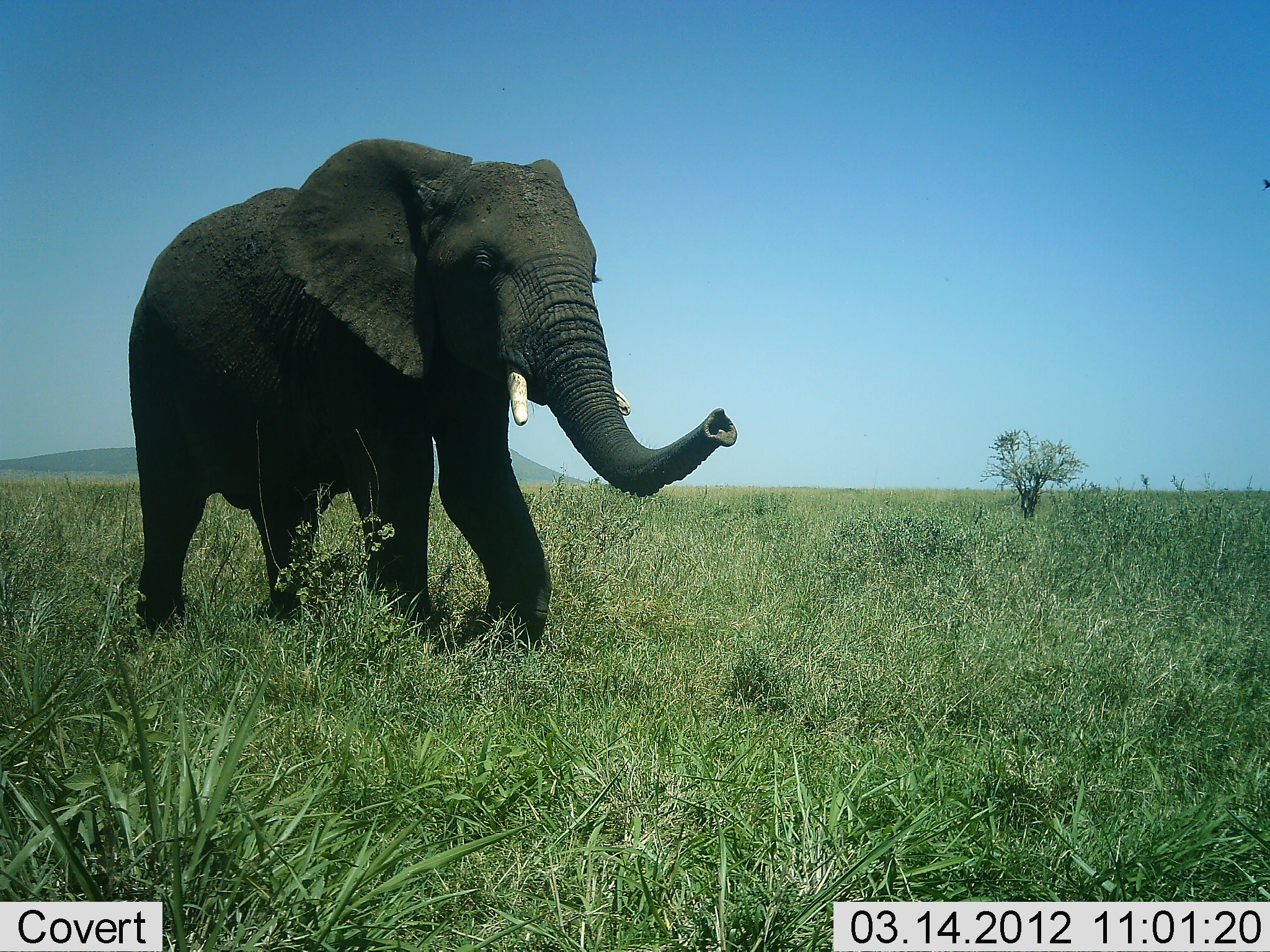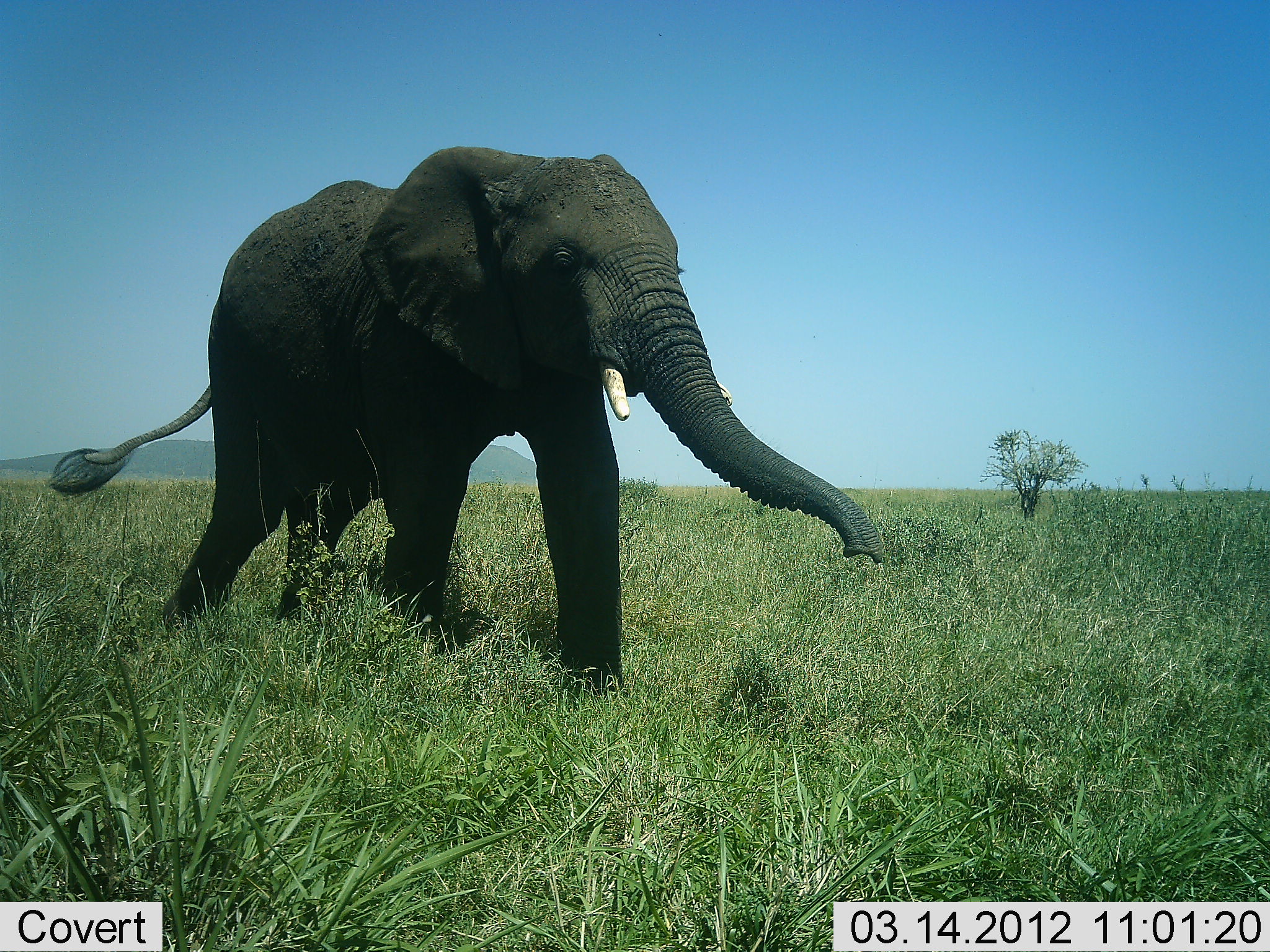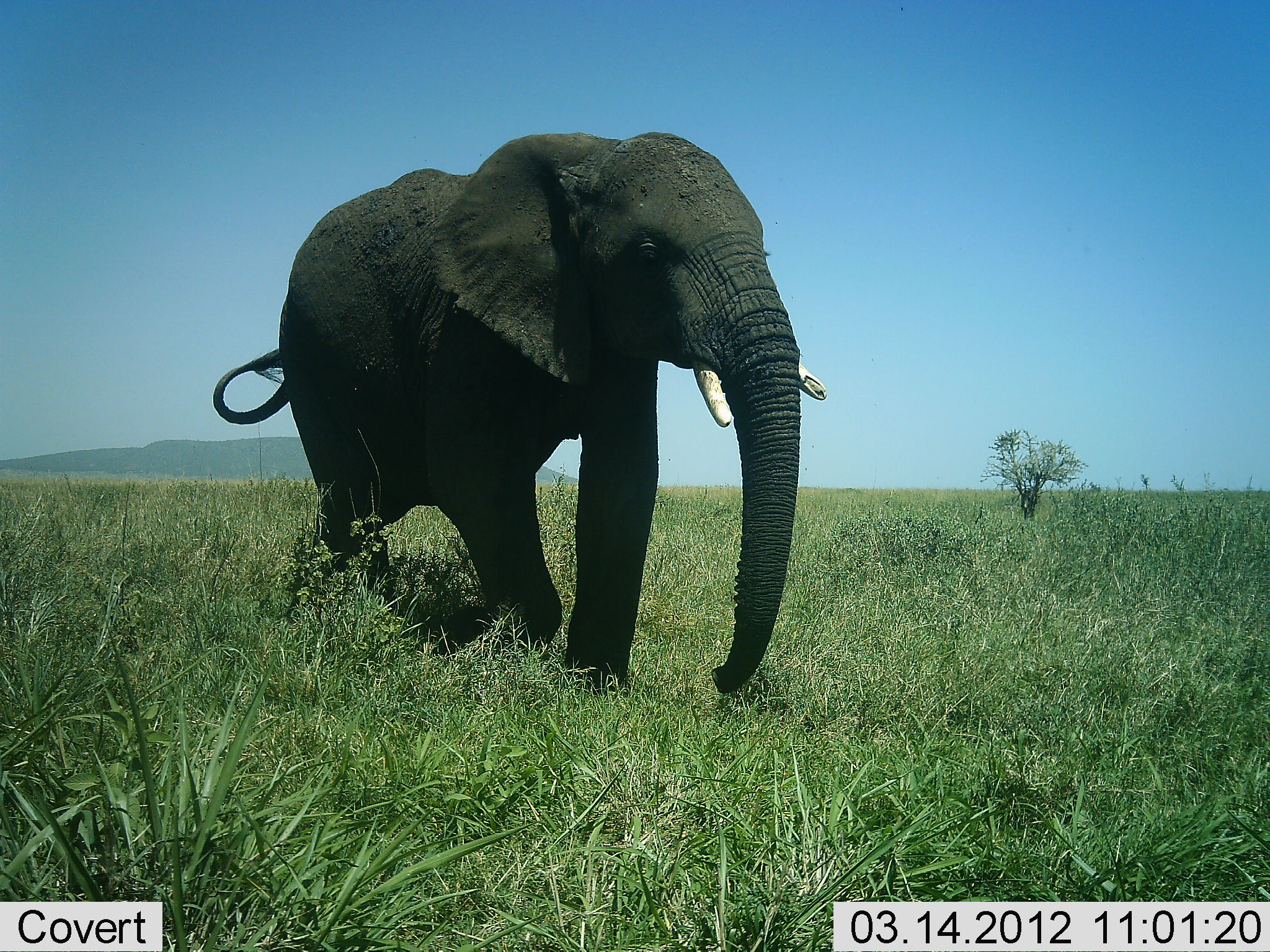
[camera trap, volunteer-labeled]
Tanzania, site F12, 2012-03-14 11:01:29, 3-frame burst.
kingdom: Animalia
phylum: Chordata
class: Mammalia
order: Proboscidea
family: Elephantidae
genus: Loxodonta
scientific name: Loxodonta africana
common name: african bush elephant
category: elephant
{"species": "elephant (african bush elephant) (Loxodonta africana)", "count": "1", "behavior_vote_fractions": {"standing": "0%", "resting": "0%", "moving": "100%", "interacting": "0%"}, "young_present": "3%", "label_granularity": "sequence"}